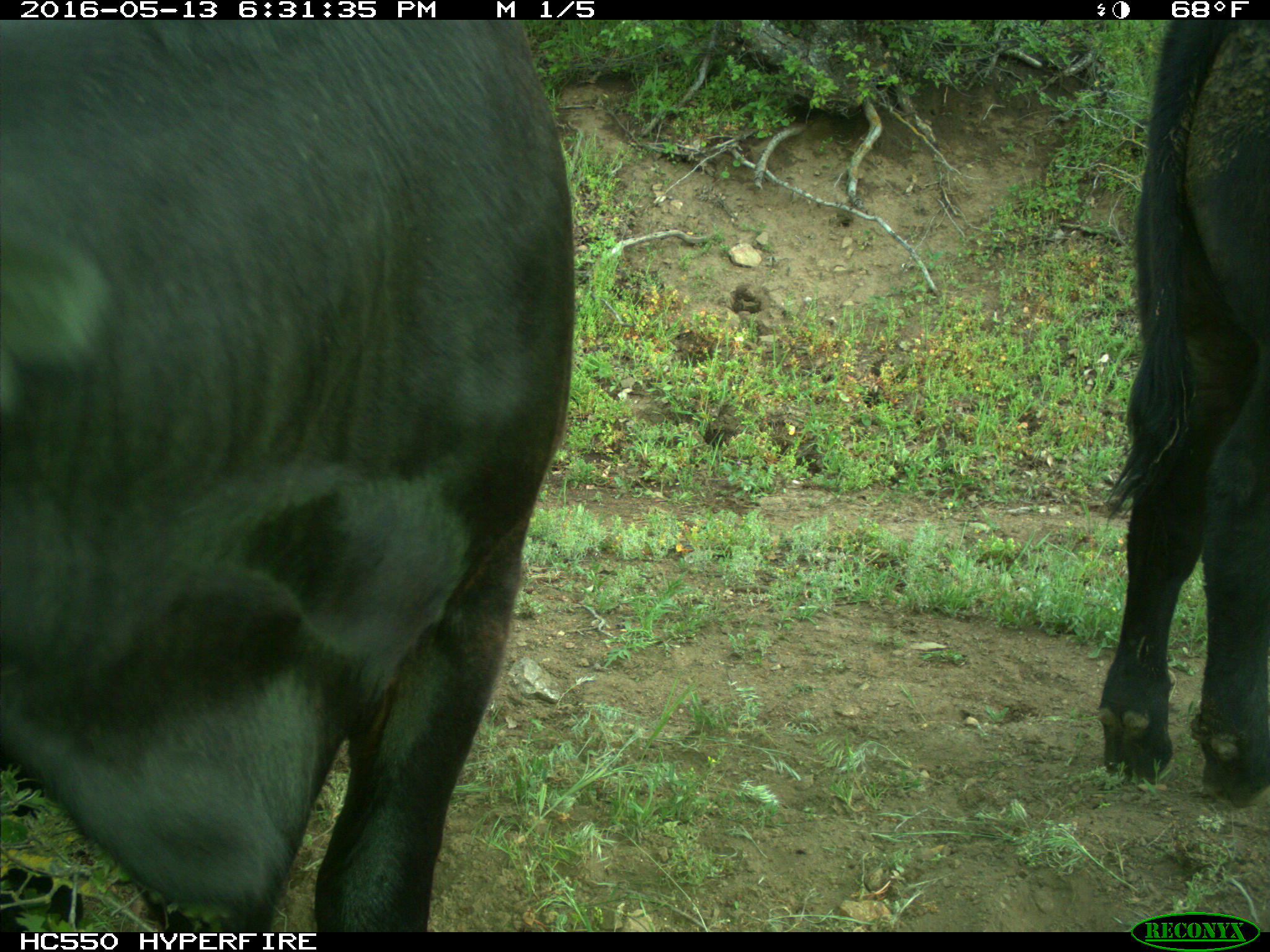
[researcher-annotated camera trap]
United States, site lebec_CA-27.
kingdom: Animalia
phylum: Chordata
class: Mammalia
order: Artiodactyla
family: Bovidae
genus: Bos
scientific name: Bos taurus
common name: domestic cow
Bos taurus (domestic cow).